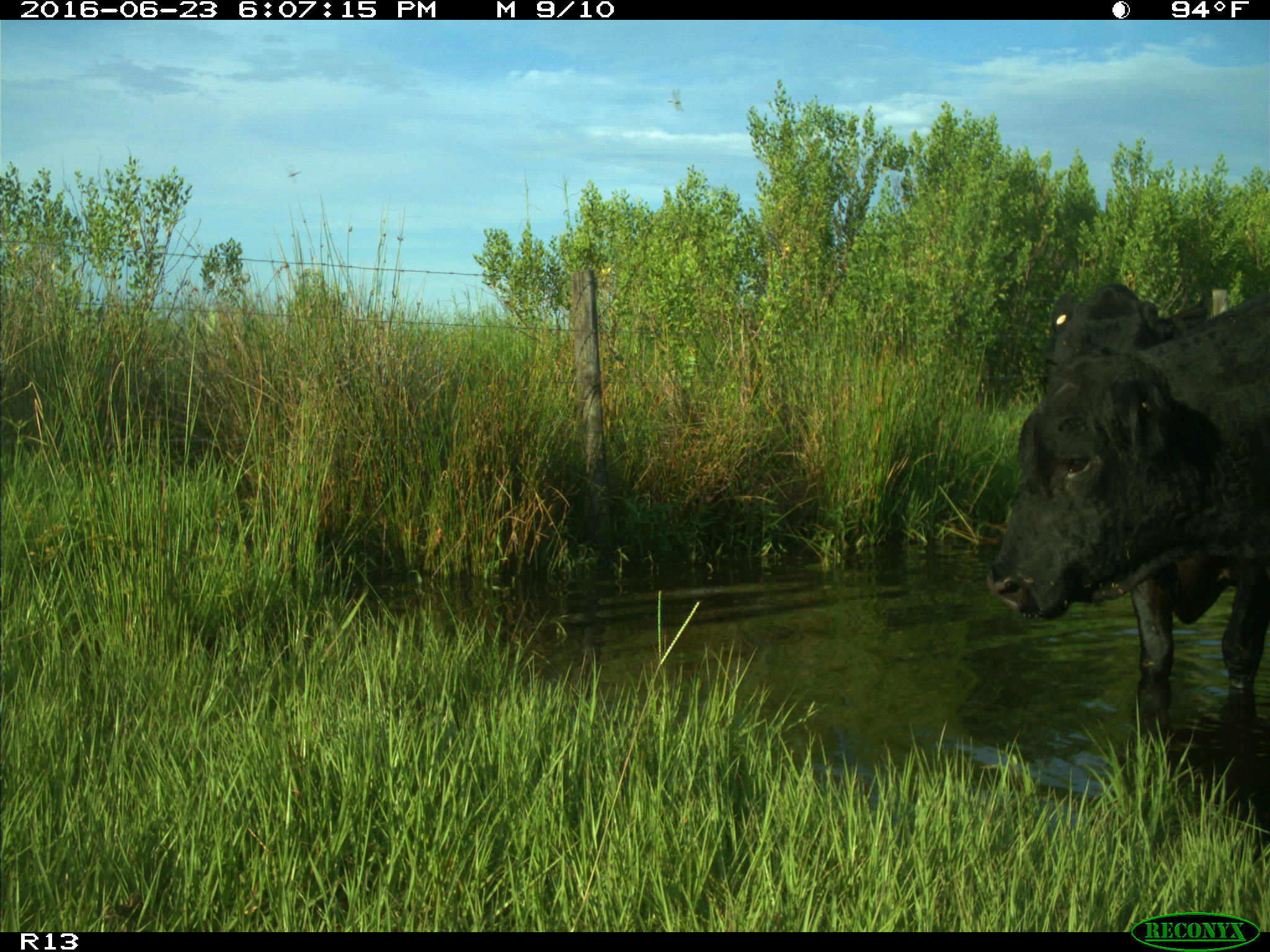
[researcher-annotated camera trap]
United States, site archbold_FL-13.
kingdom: Animalia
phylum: Chordata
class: Mammalia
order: Artiodactyla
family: Bovidae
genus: Bos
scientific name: Bos taurus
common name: domestic cow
Bos taurus (domestic cow).